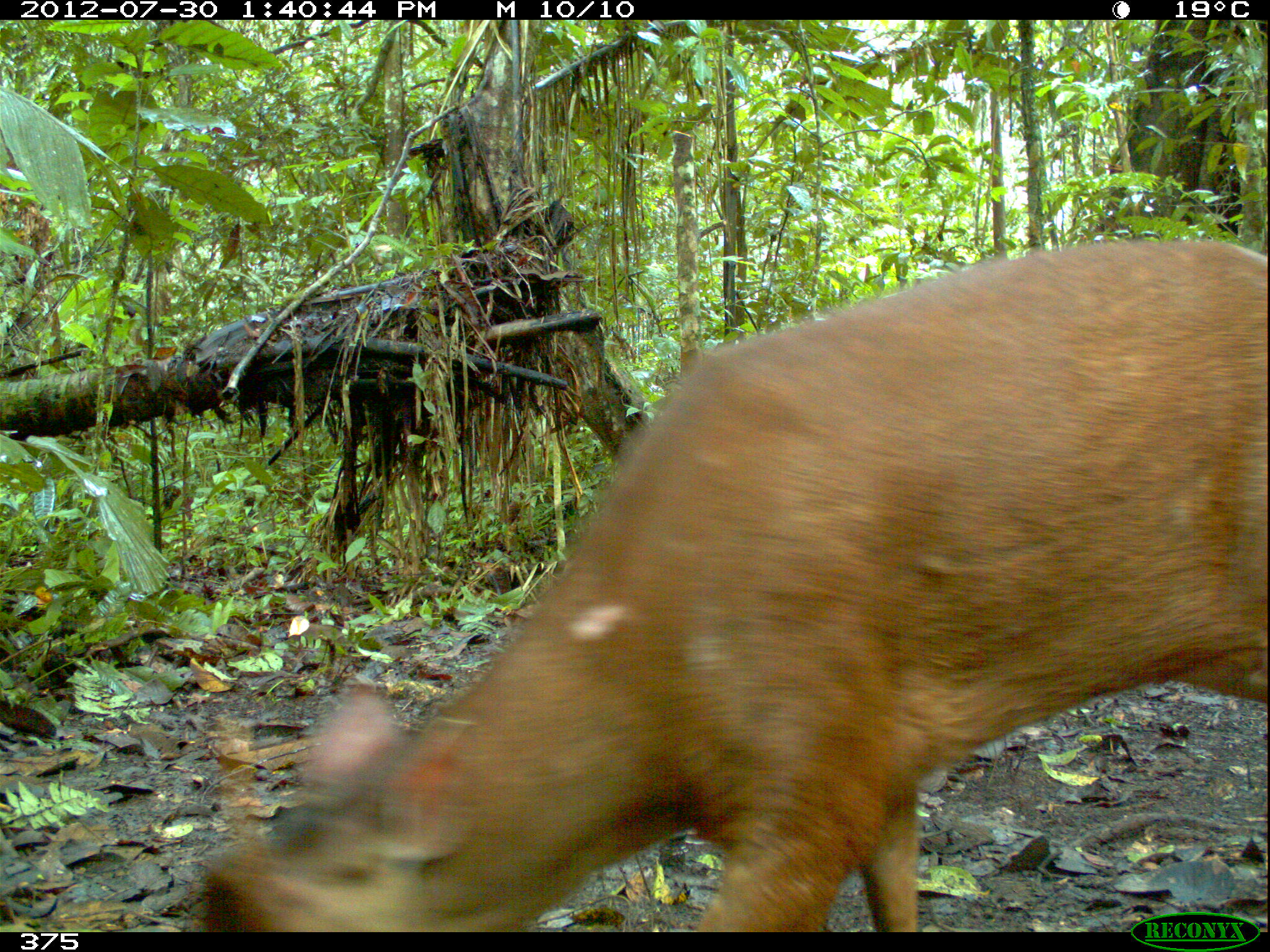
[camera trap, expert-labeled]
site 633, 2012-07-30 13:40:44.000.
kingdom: Animalia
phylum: Chordata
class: Mammalia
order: Artiodactyla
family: Cervidae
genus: Mazama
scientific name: Mazama americana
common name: red brocket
Mazama americana (red brocket).